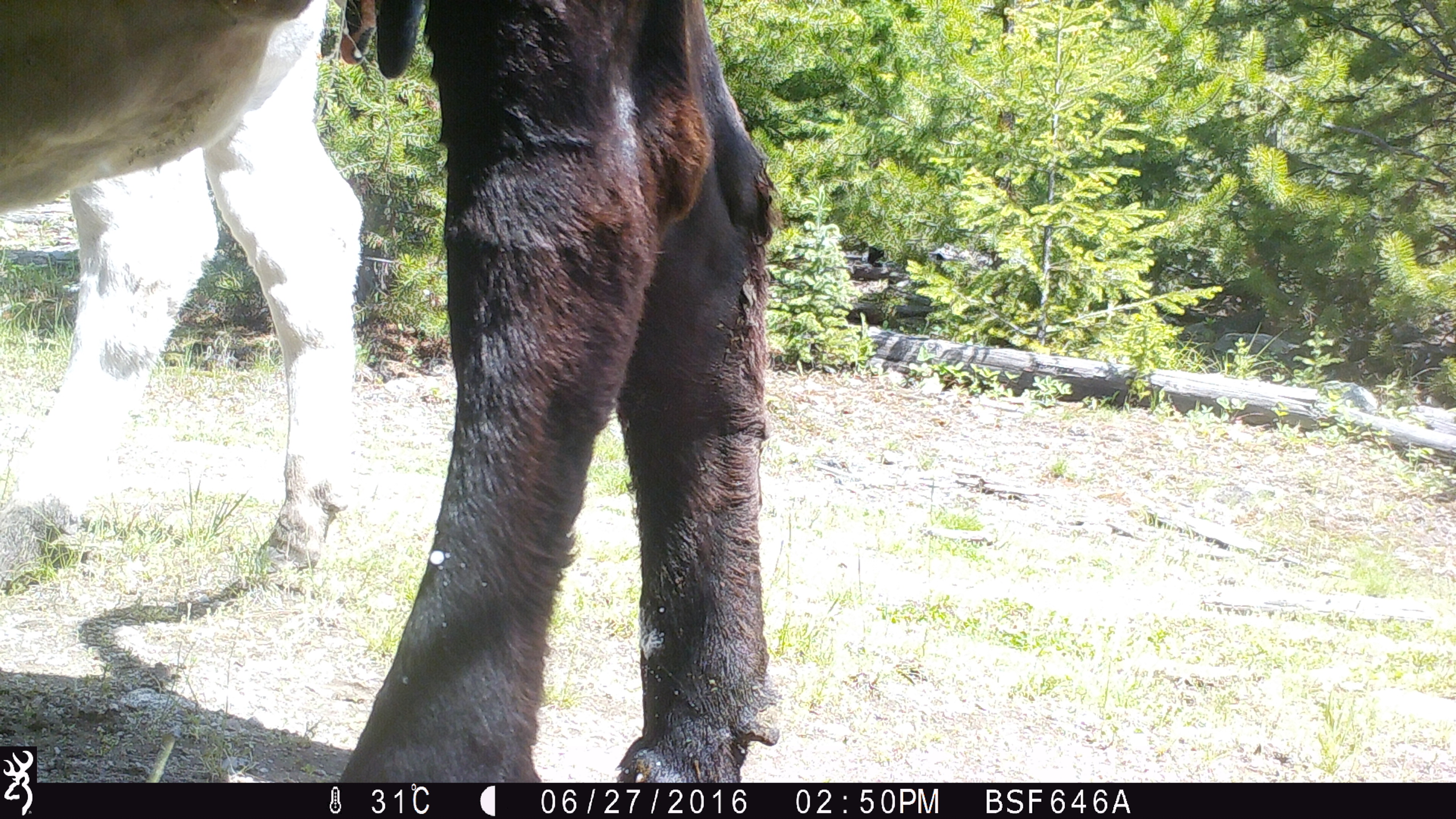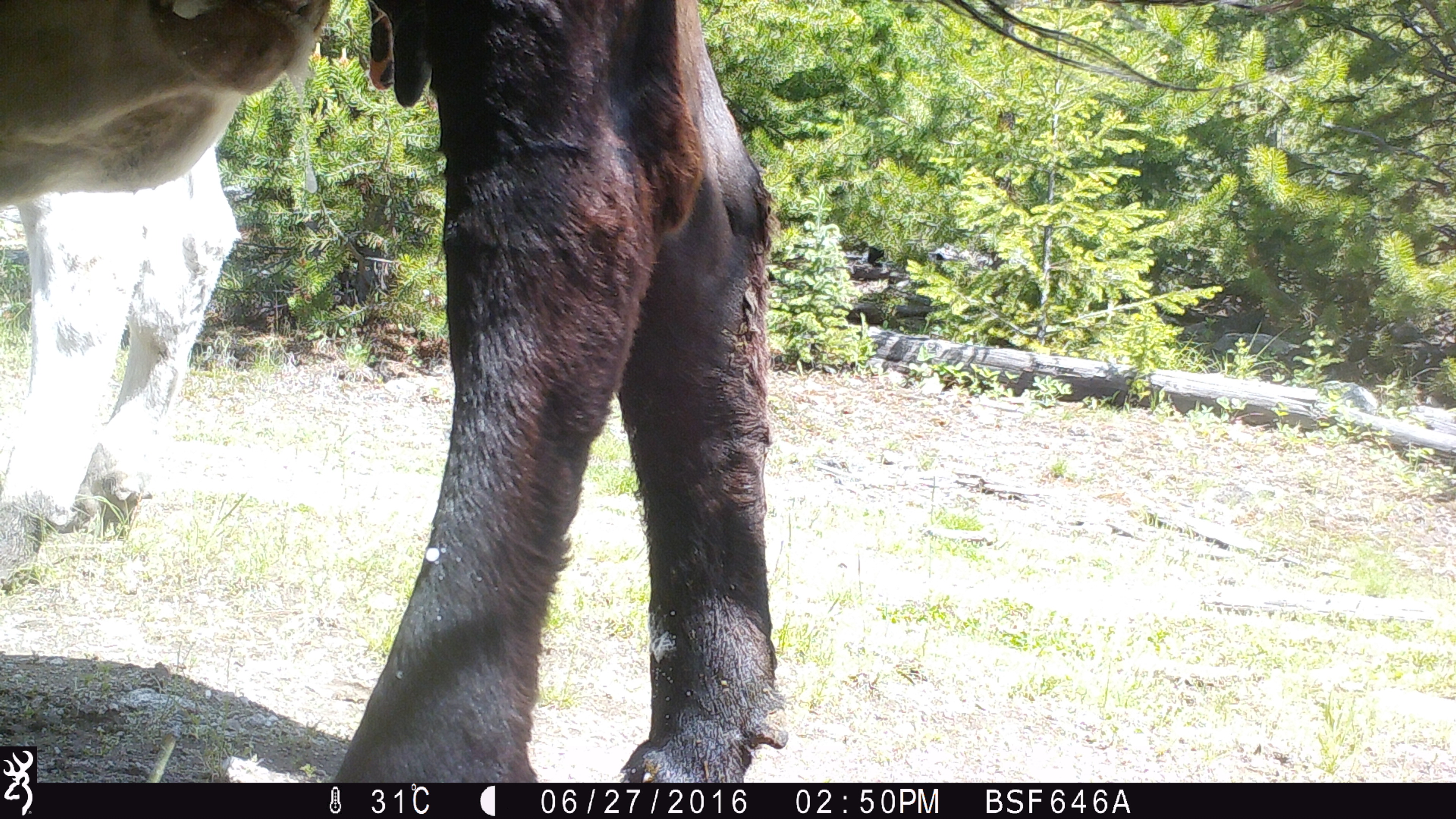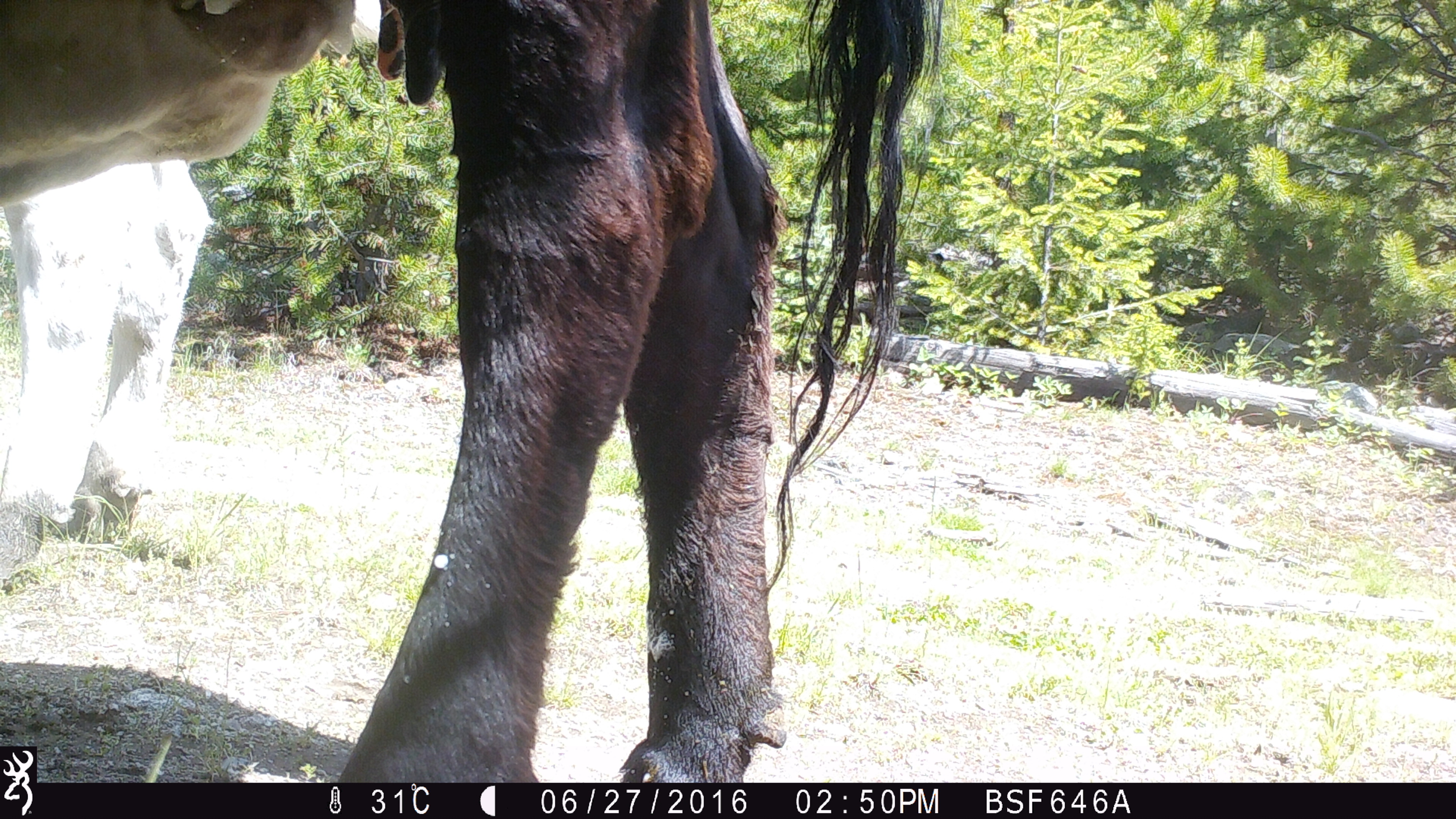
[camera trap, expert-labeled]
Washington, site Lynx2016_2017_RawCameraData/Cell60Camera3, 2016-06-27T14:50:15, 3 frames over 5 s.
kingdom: Animalia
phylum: Chordata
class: Mammalia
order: Artiodactyla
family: Bovidae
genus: Bos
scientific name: Bos taurus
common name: domestic cattle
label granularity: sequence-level